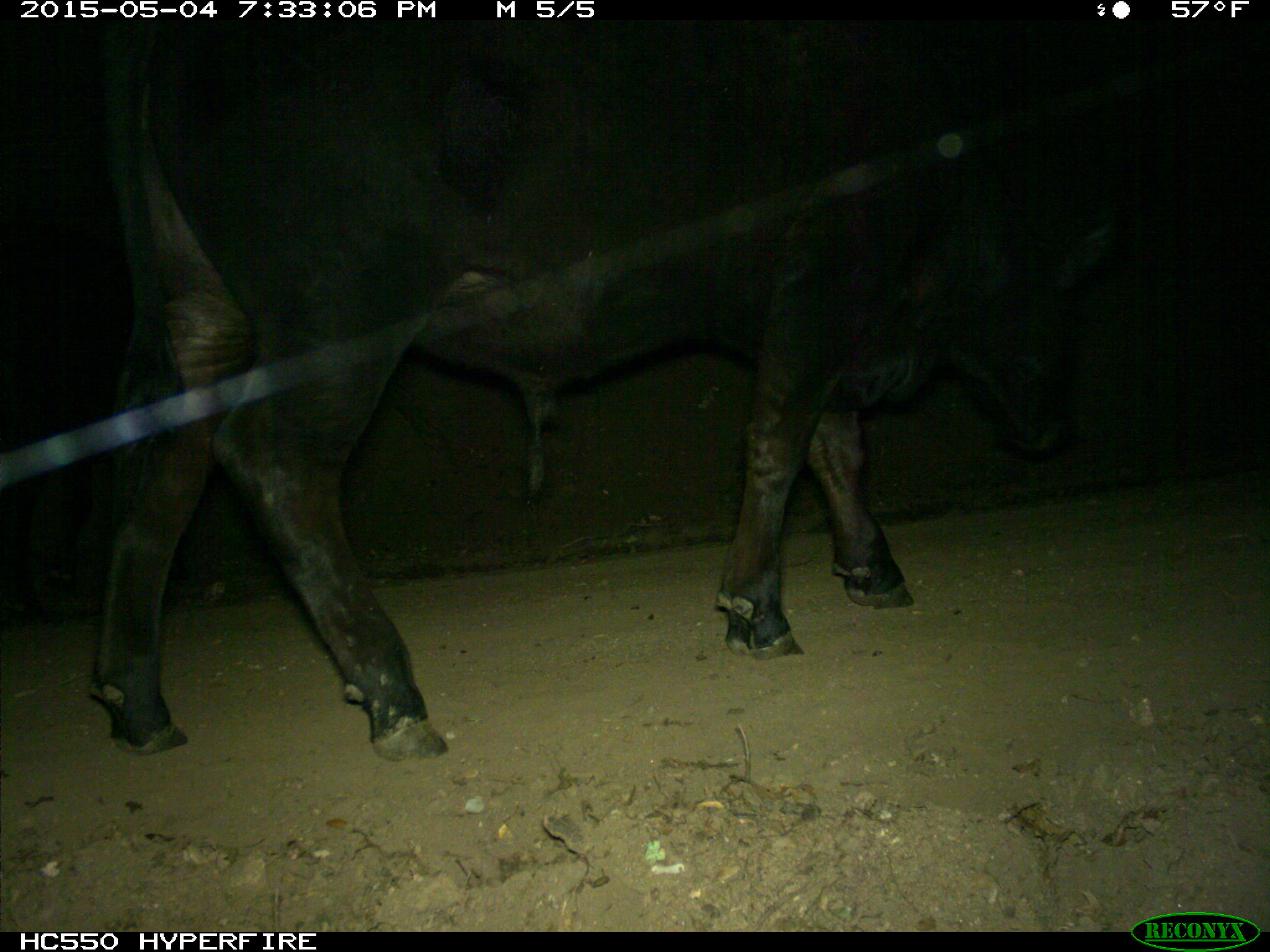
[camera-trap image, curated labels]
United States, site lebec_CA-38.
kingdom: Animalia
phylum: Chordata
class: Mammalia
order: Artiodactyla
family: Bovidae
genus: Bos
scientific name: Bos taurus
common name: domestic cow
Bos taurus (domestic cow).